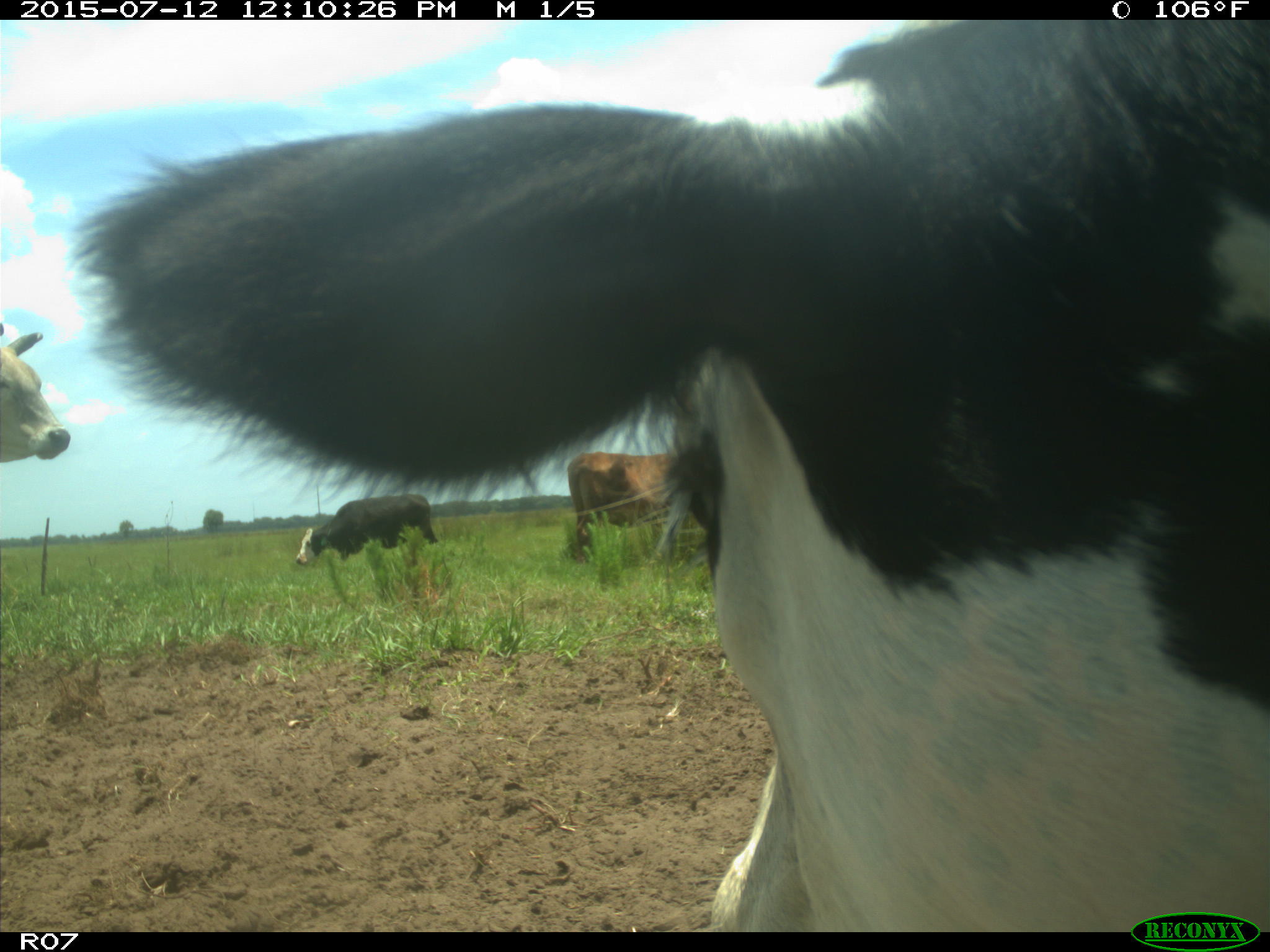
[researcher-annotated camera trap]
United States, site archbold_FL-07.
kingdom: Animalia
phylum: Chordata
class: Mammalia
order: Artiodactyla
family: Bovidae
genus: Bos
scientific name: Bos taurus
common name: domestic cow